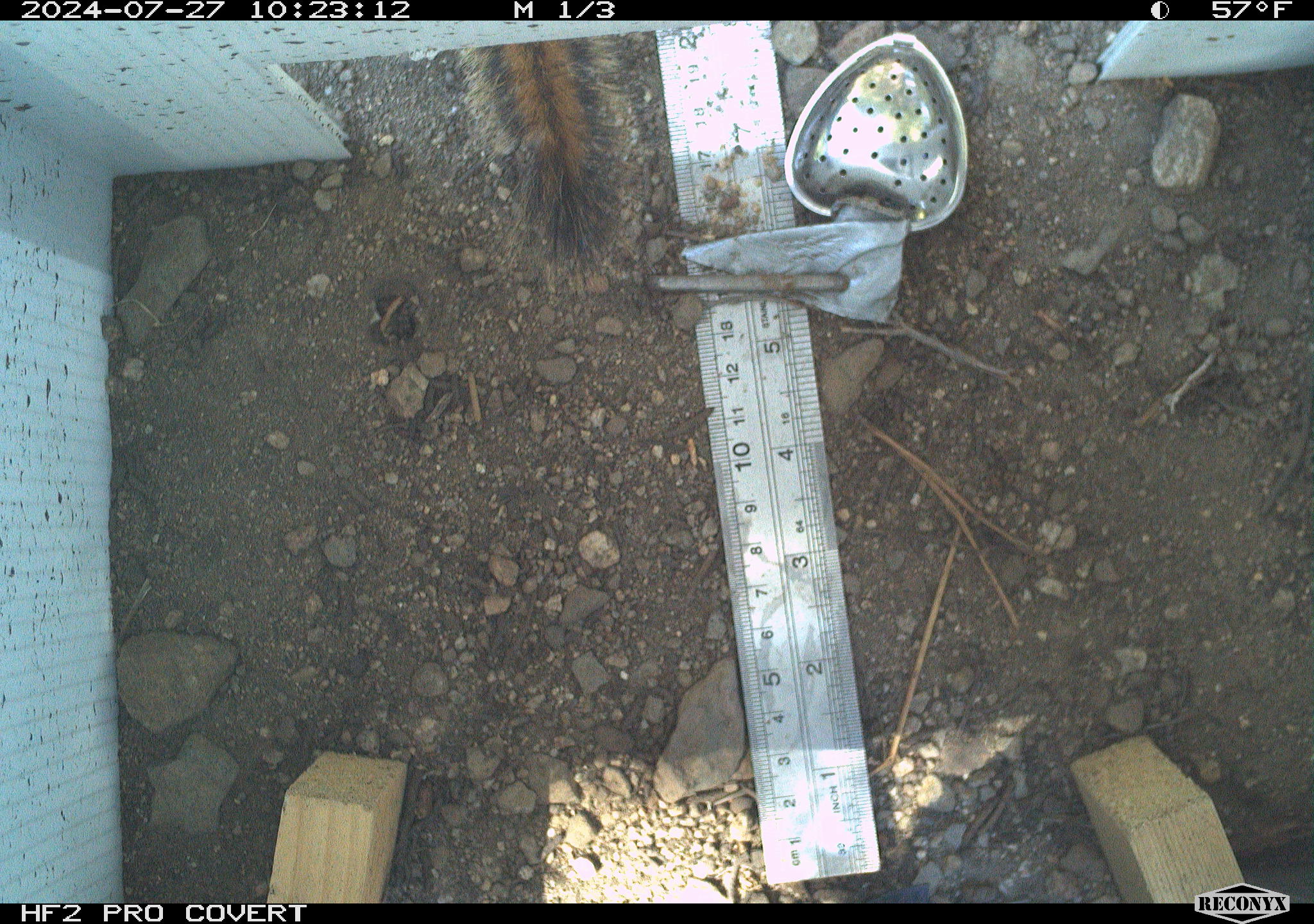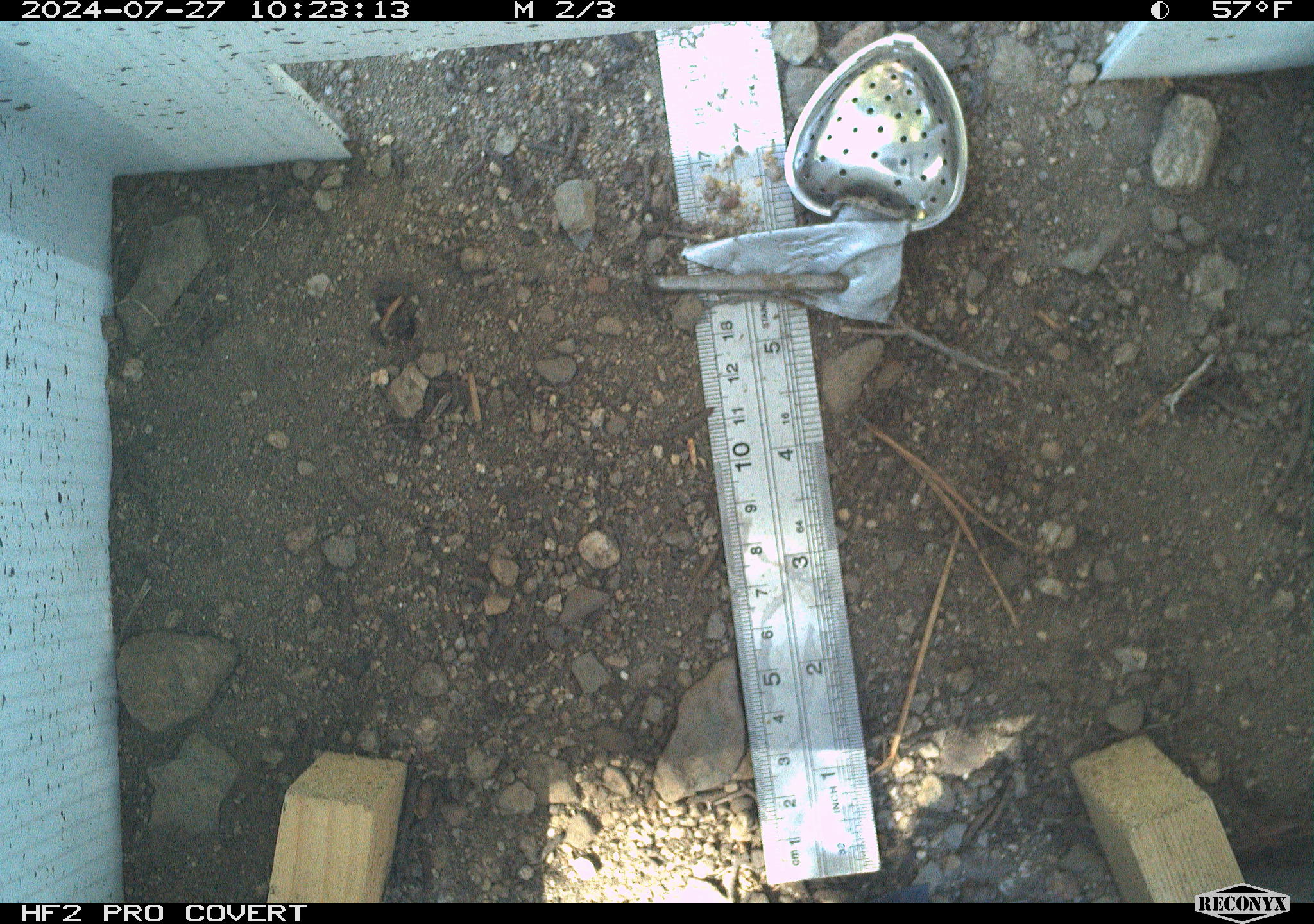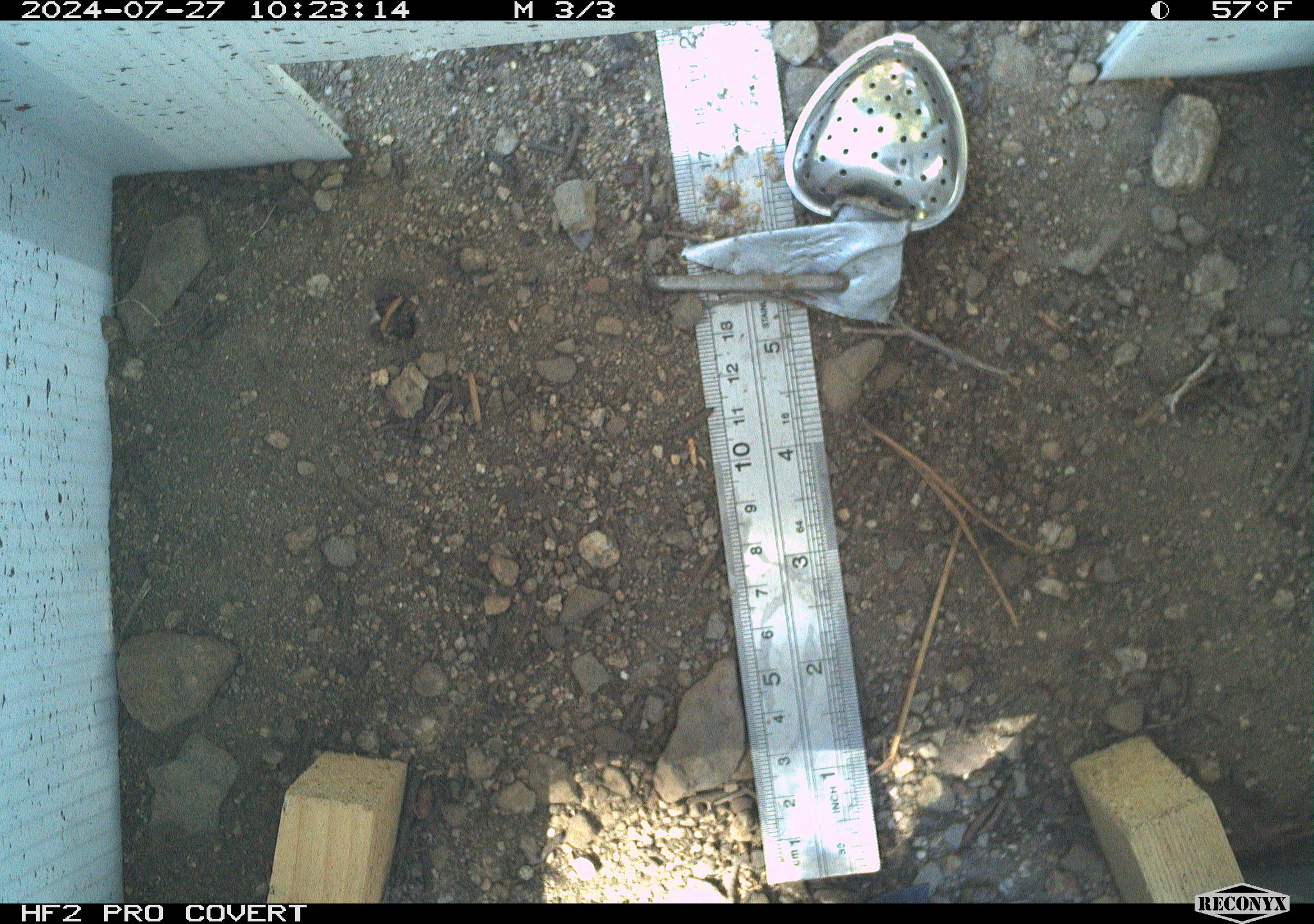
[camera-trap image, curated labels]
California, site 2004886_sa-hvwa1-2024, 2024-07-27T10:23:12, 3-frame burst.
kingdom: Animalia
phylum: Chordata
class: Mammalia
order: Rodentia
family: Sciuridae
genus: Neotamias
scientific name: Neotamias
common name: western chipmunks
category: neotamias species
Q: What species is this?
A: Neotamias species (western chipmunks) (Neotamias).